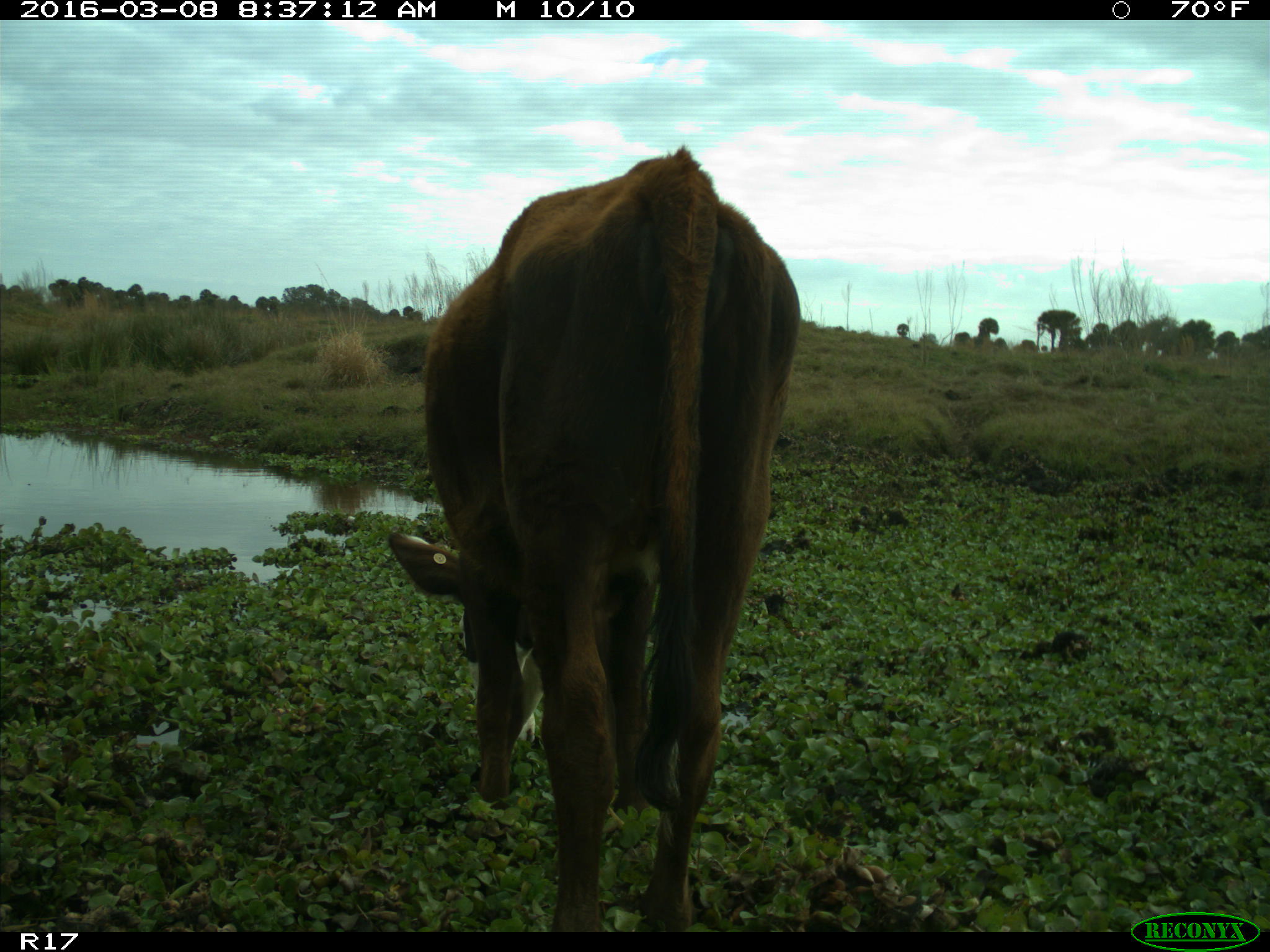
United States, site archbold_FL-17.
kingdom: Animalia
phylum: Chordata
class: Mammalia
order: Artiodactyla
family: Bovidae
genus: Bos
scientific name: Bos taurus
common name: domestic cow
Bos taurus (domestic cow).